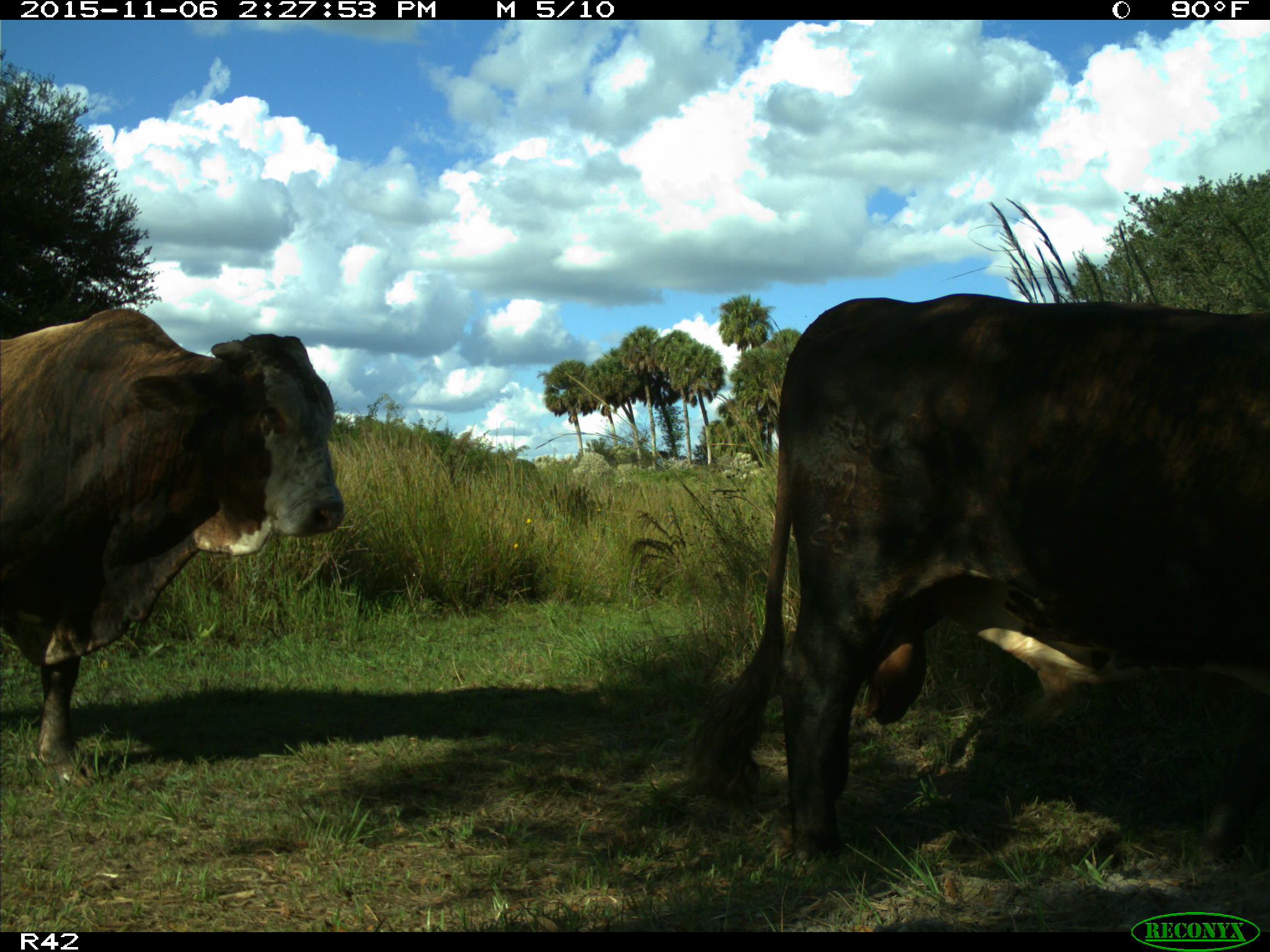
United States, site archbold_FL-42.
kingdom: Animalia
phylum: Chordata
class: Mammalia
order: Artiodactyla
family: Bovidae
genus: Bos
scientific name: Bos taurus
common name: domestic cow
Bos taurus (domestic cow).